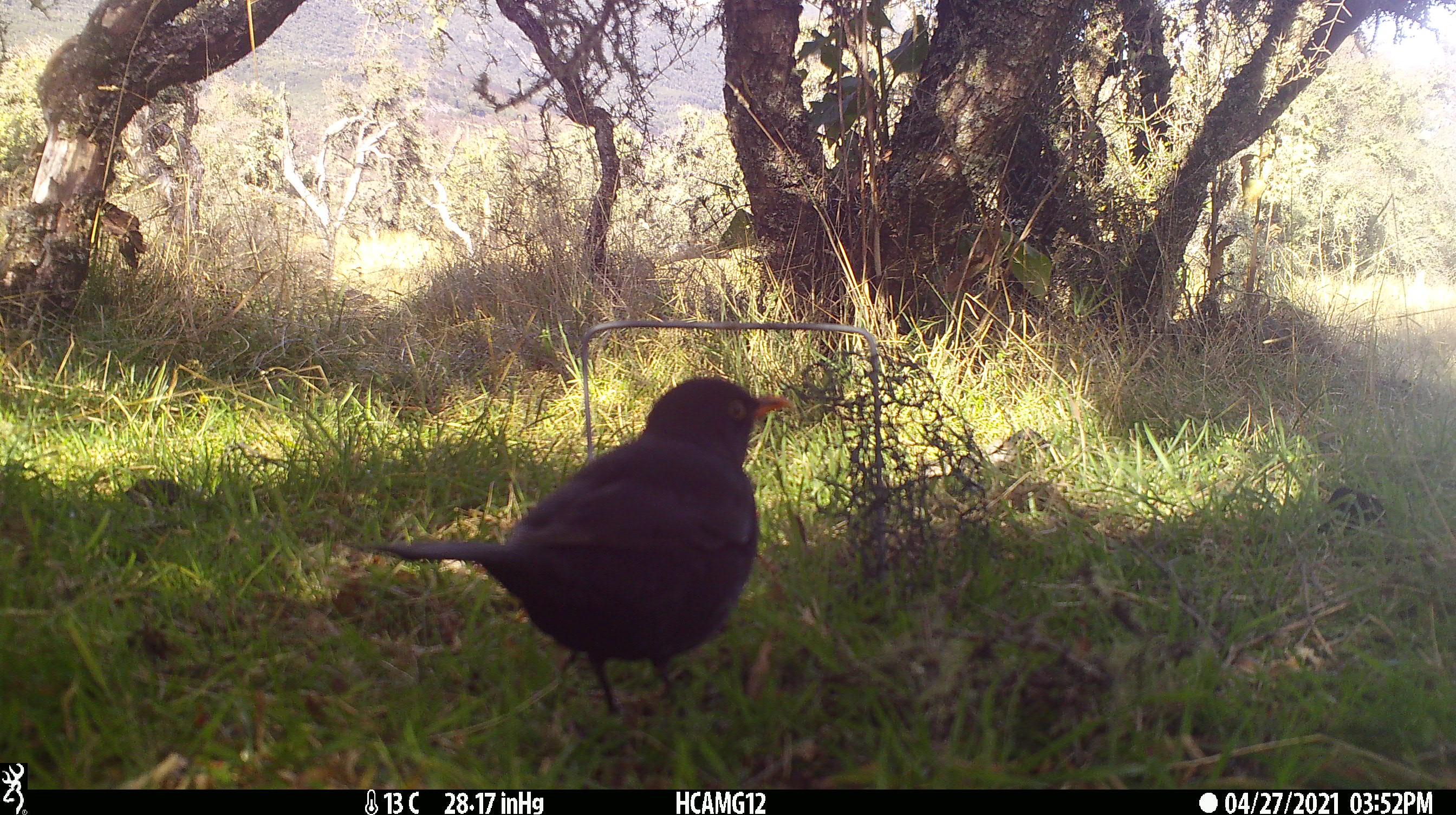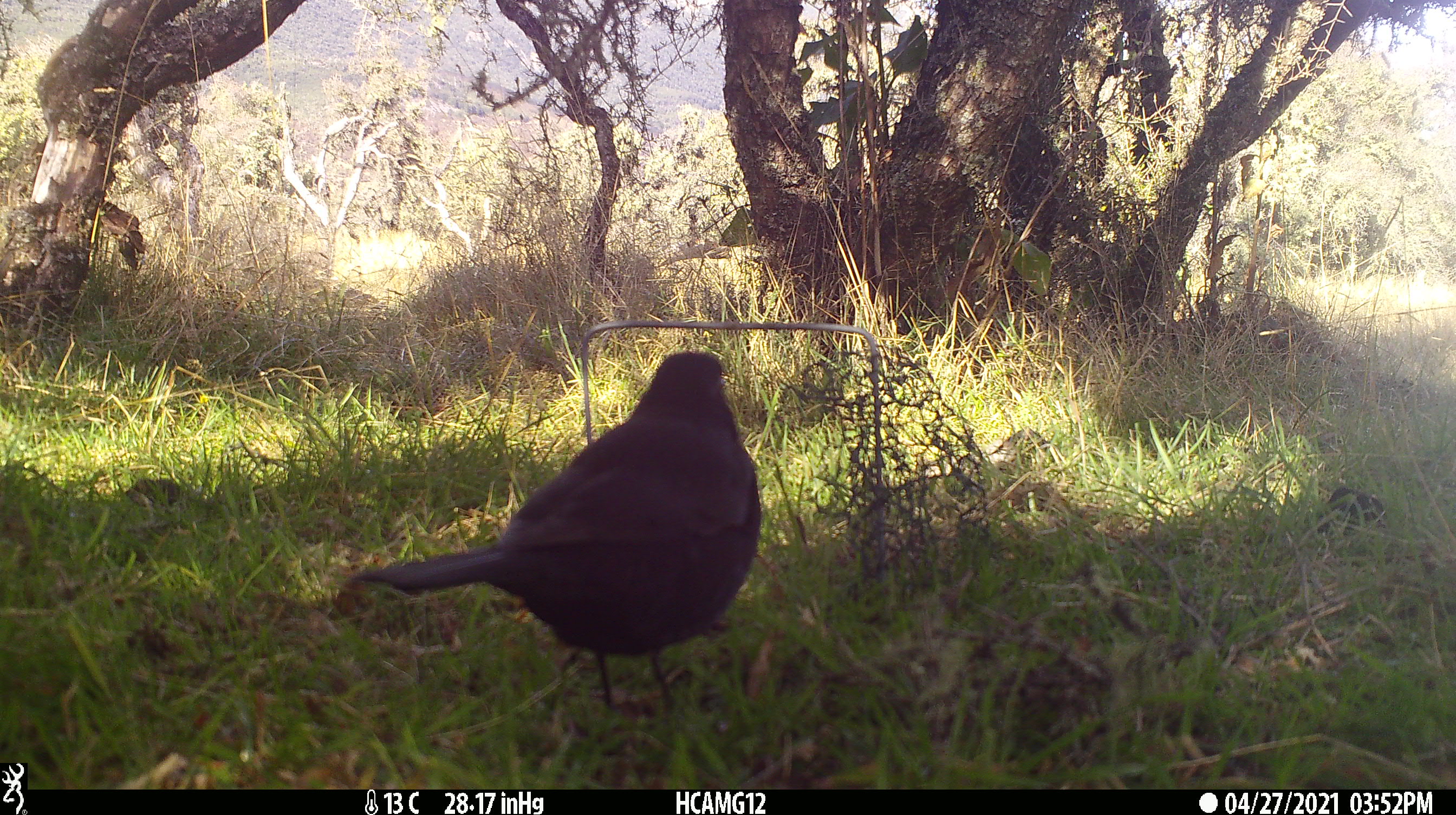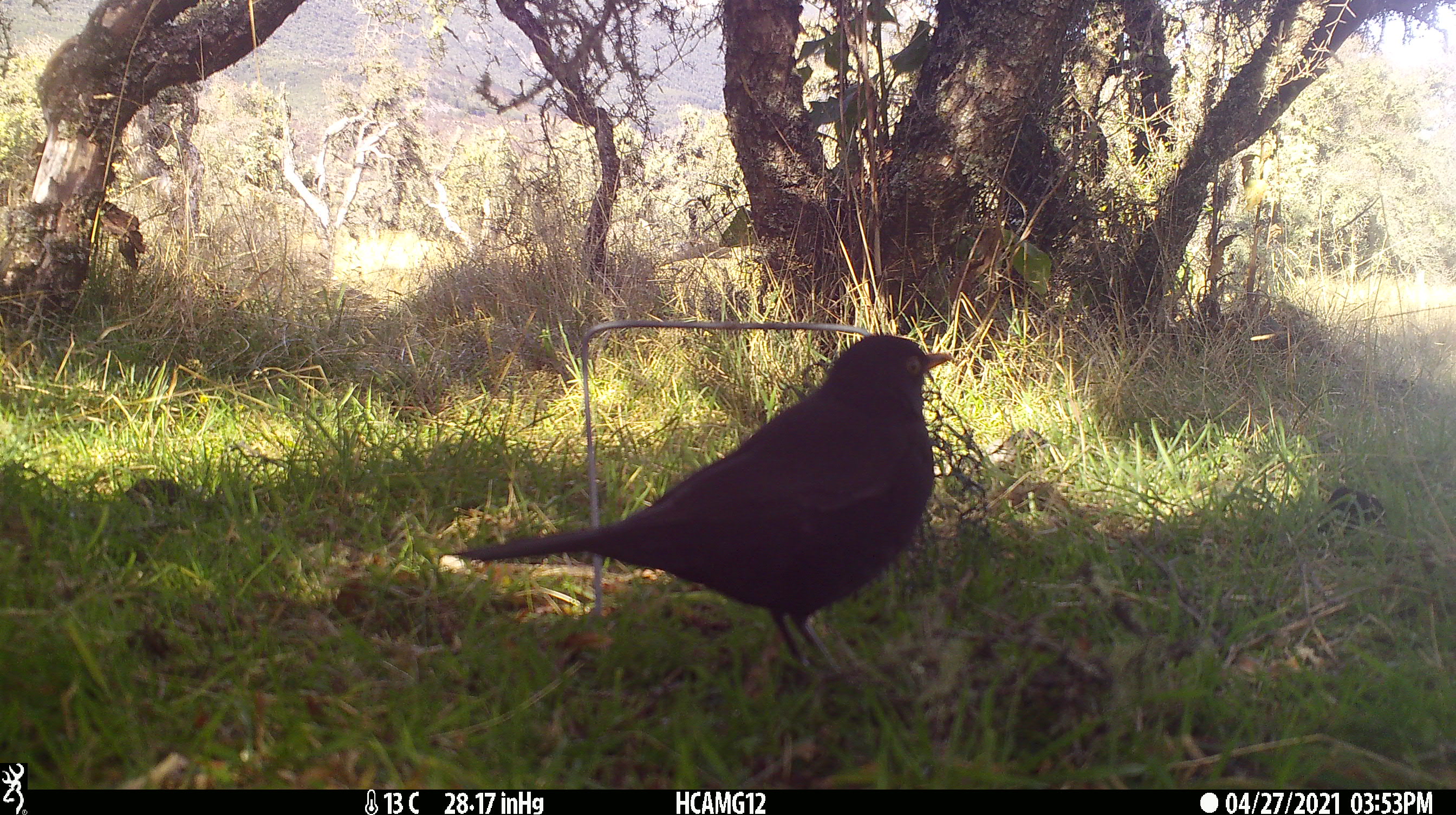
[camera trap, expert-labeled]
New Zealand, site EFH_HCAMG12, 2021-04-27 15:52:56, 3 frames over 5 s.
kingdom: Animalia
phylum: Chordata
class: Aves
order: Passeriformes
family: Turdidae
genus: Turdus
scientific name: Turdus merula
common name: eurasian blackbird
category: blackbird